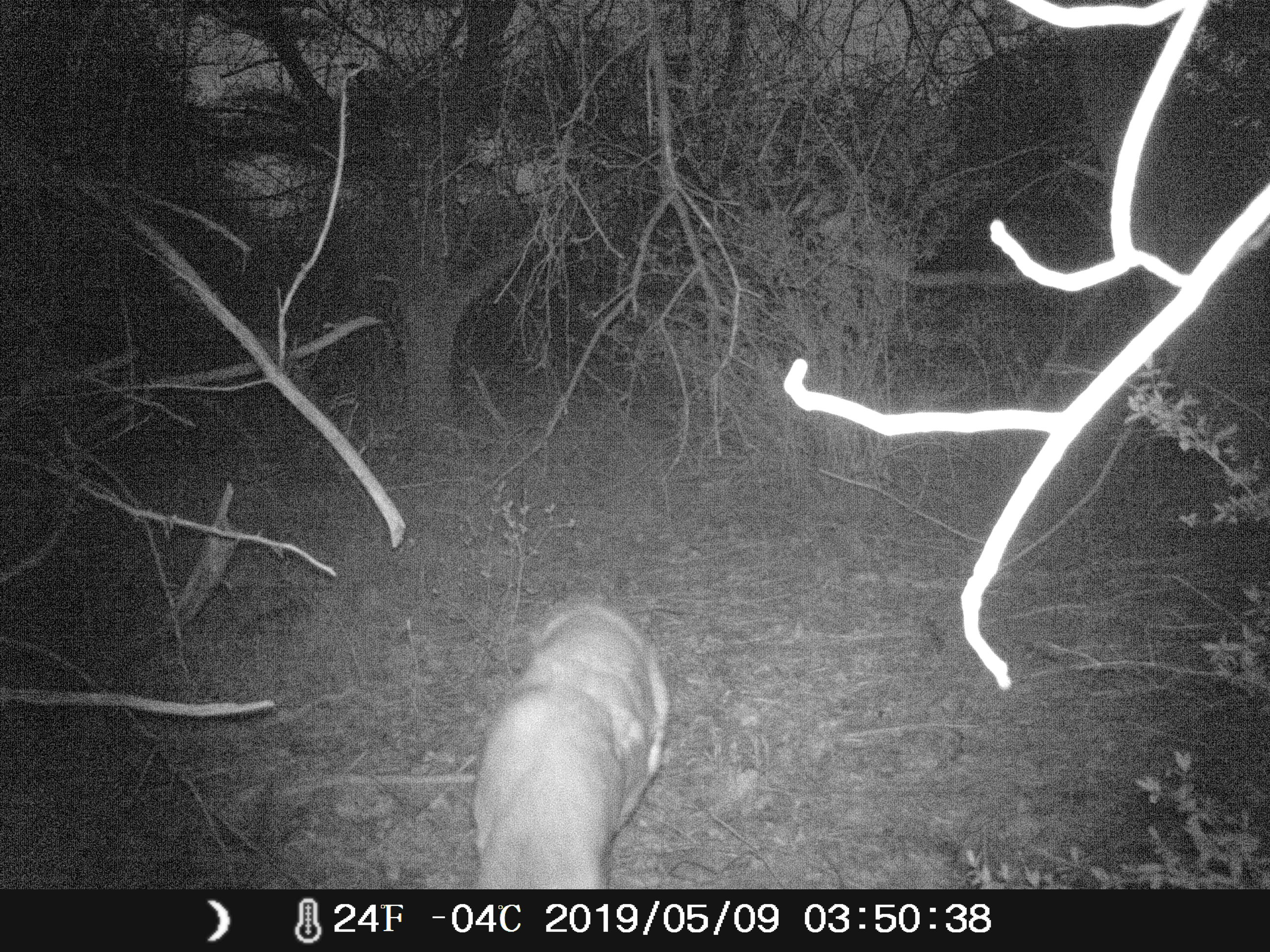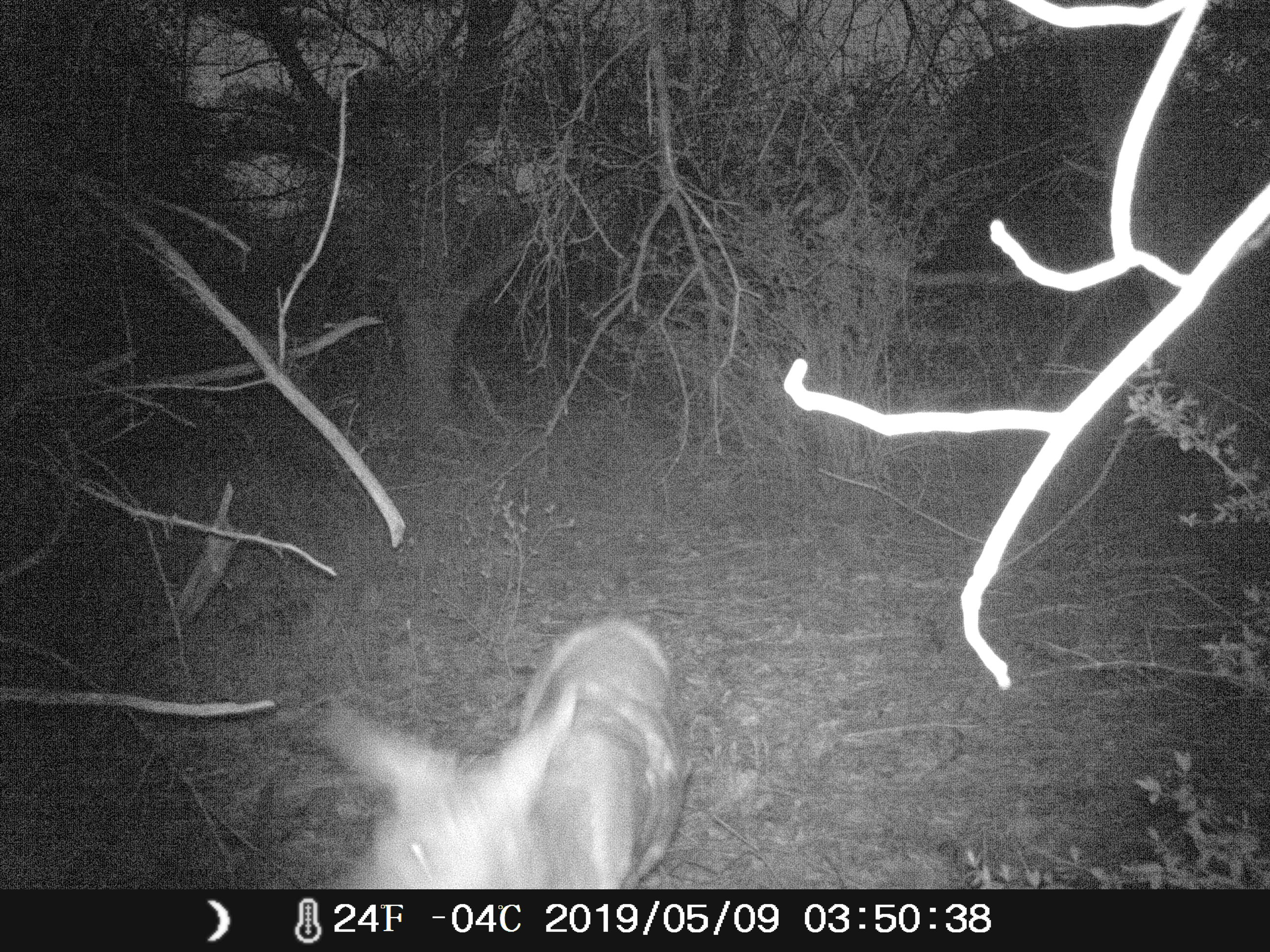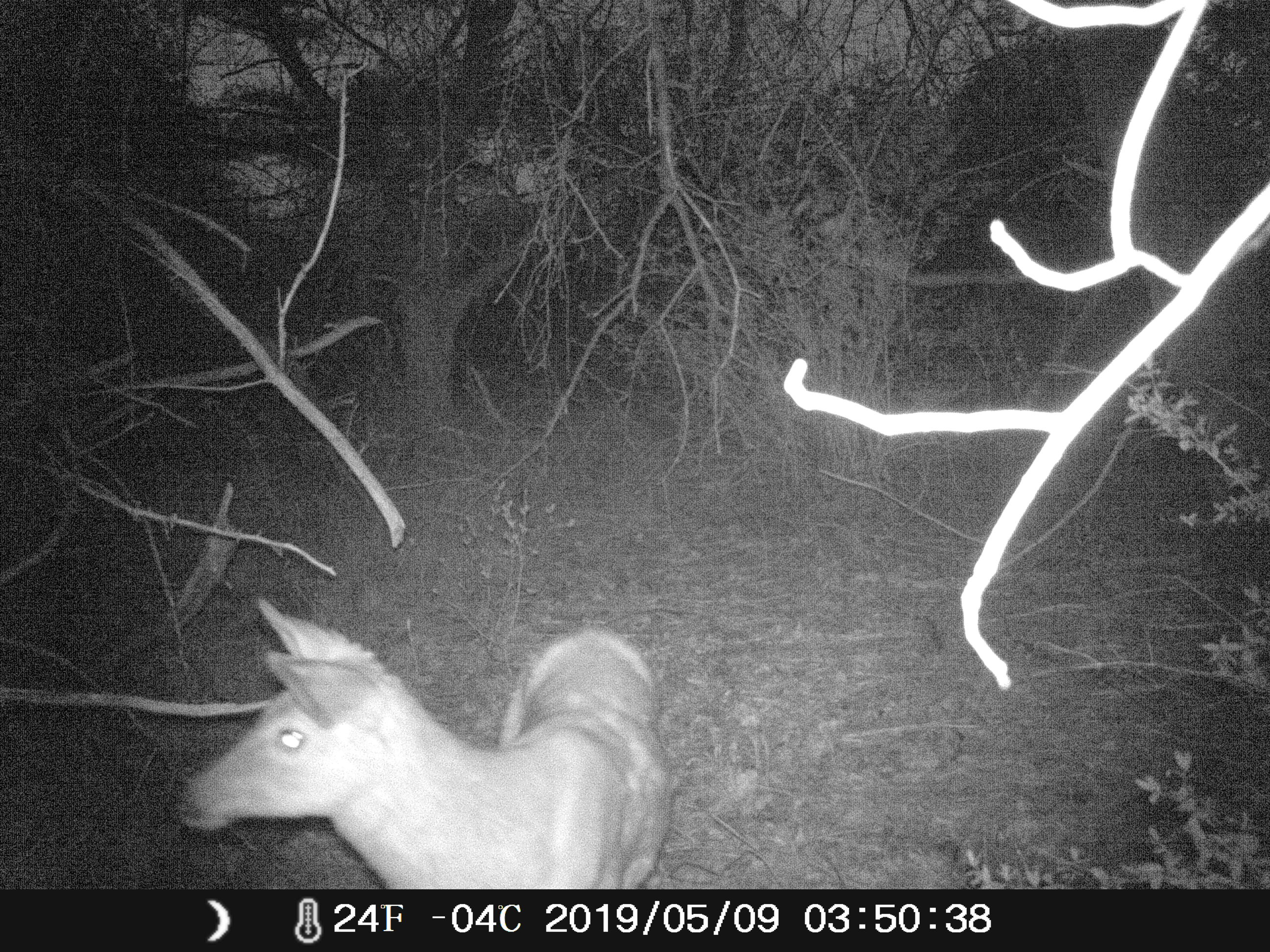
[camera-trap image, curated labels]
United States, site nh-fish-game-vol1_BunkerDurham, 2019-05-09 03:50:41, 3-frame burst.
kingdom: Animalia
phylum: Chordata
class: Mammalia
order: Artiodactyla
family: Cervidae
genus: Odocoileus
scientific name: Odocoileus virginianus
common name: white-tailed deer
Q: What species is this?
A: White-tailed deer (Odocoileus virginianus).